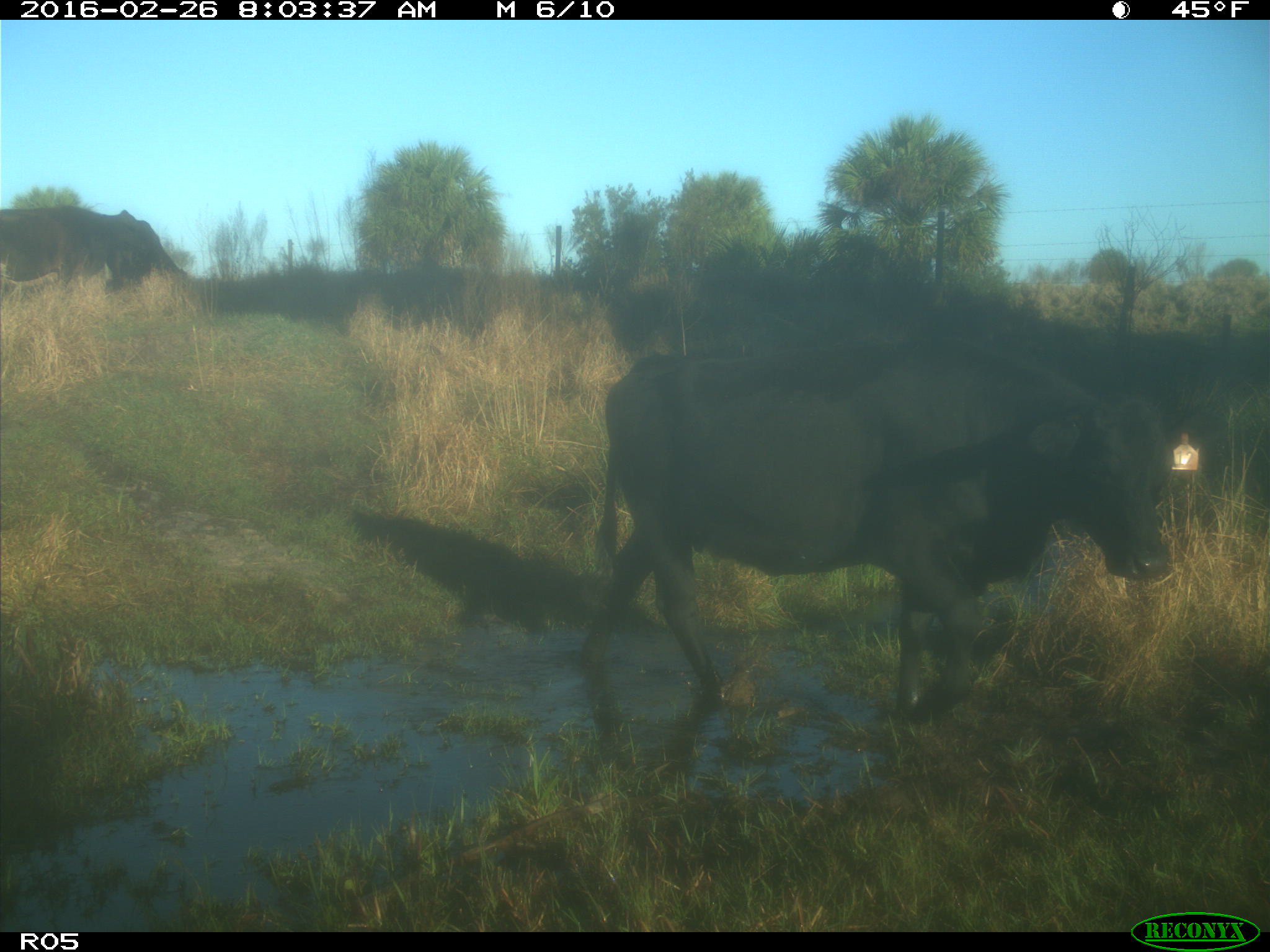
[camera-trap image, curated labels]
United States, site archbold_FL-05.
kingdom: Animalia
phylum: Chordata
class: Mammalia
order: Artiodactyla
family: Bovidae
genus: Bos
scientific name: Bos taurus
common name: domestic cow